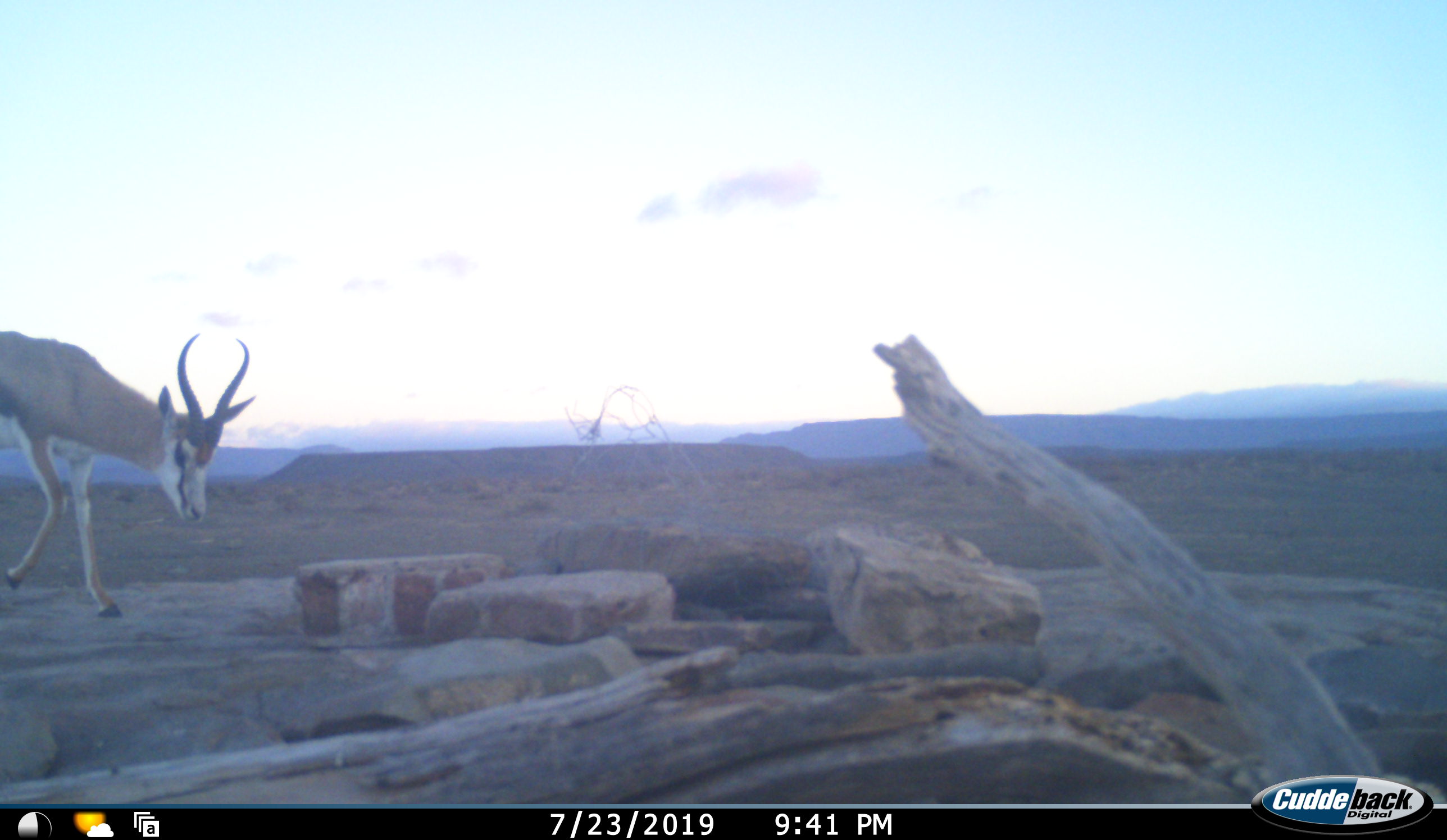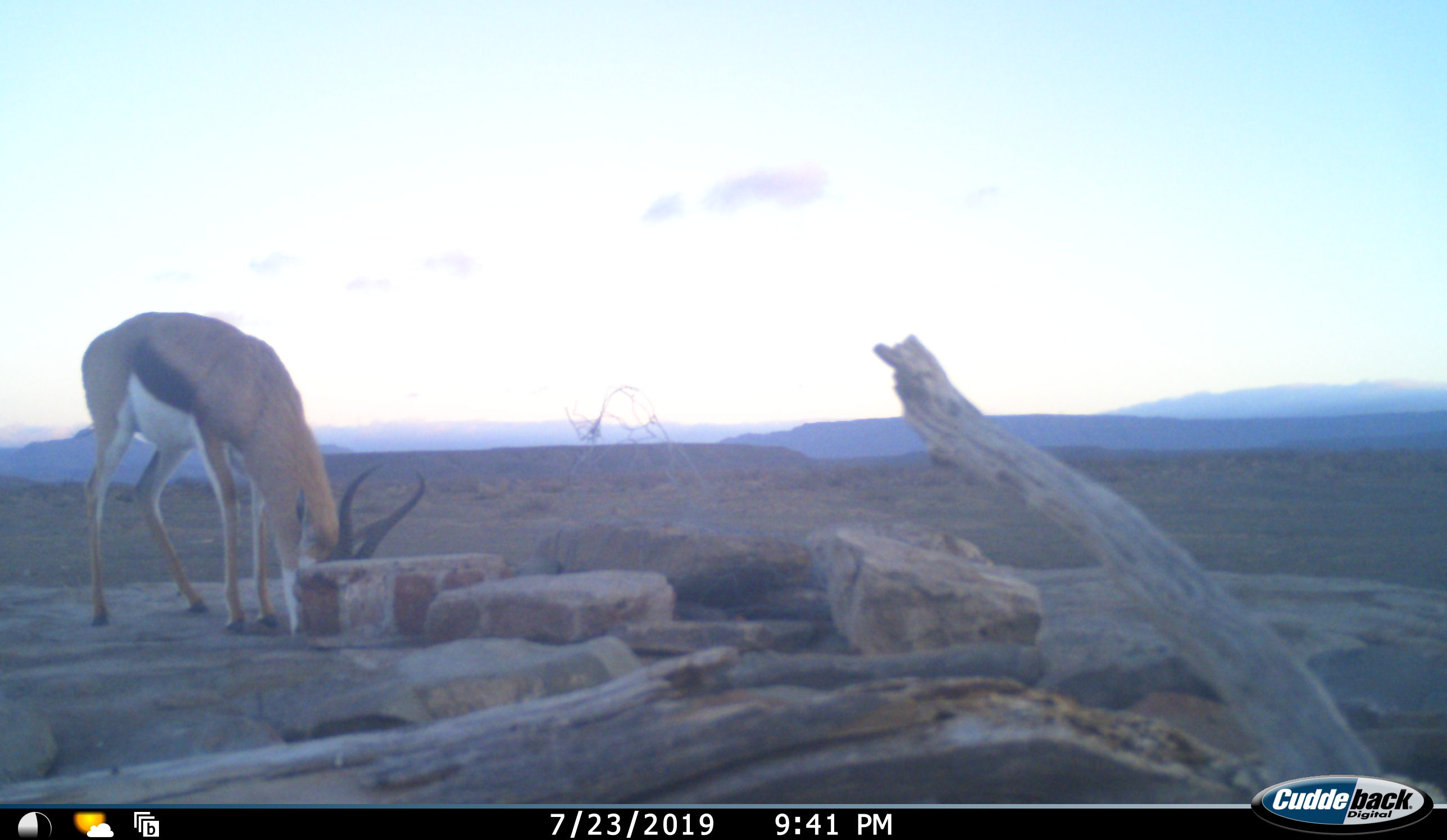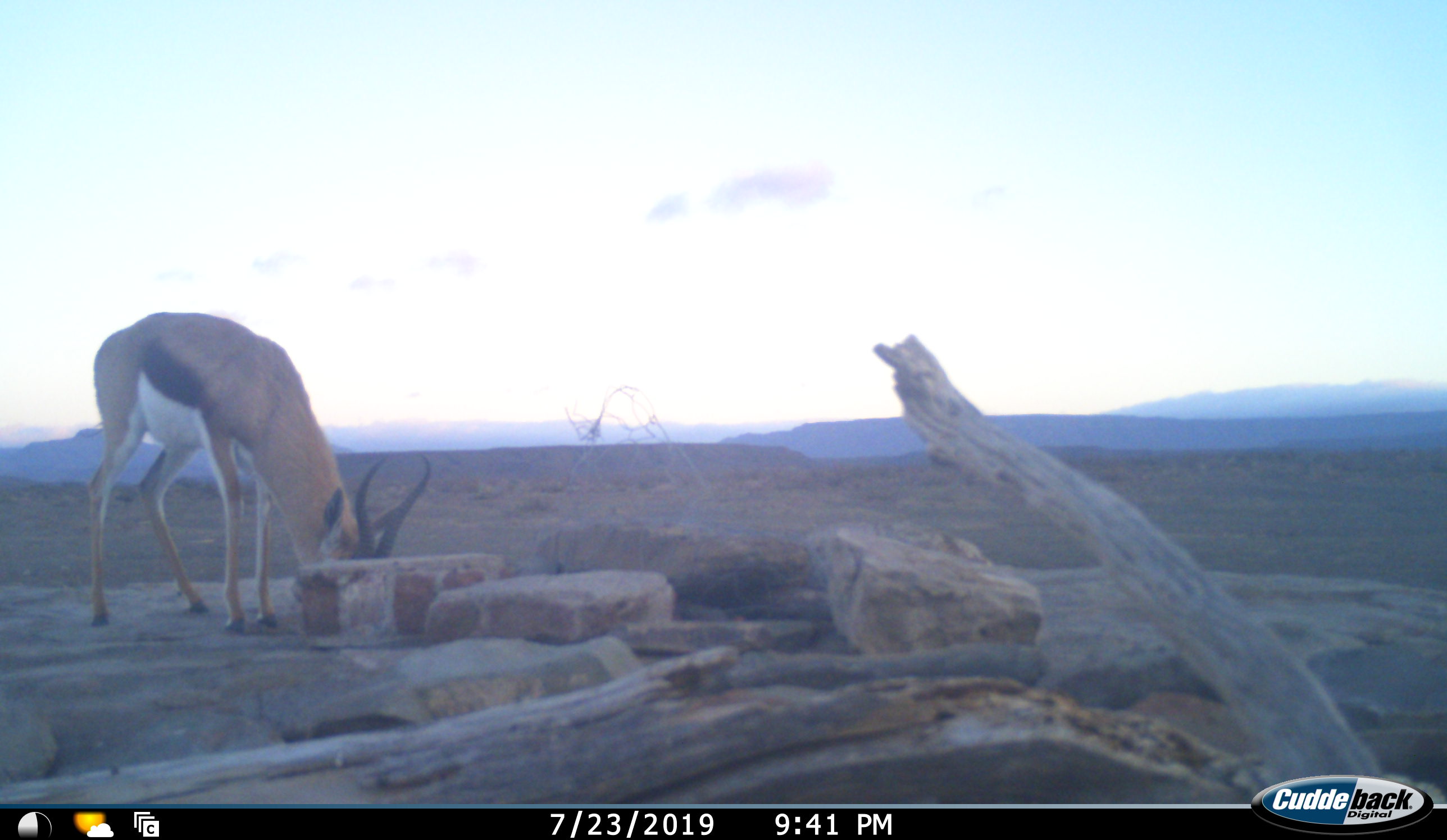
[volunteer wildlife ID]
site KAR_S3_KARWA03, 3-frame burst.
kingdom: Animalia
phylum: Chordata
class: Mammalia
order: Artiodactyla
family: Bovidae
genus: Antidorcas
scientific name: Antidorcas marsupialis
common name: springbok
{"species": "springbok (Antidorcas marsupialis)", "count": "1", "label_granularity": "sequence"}